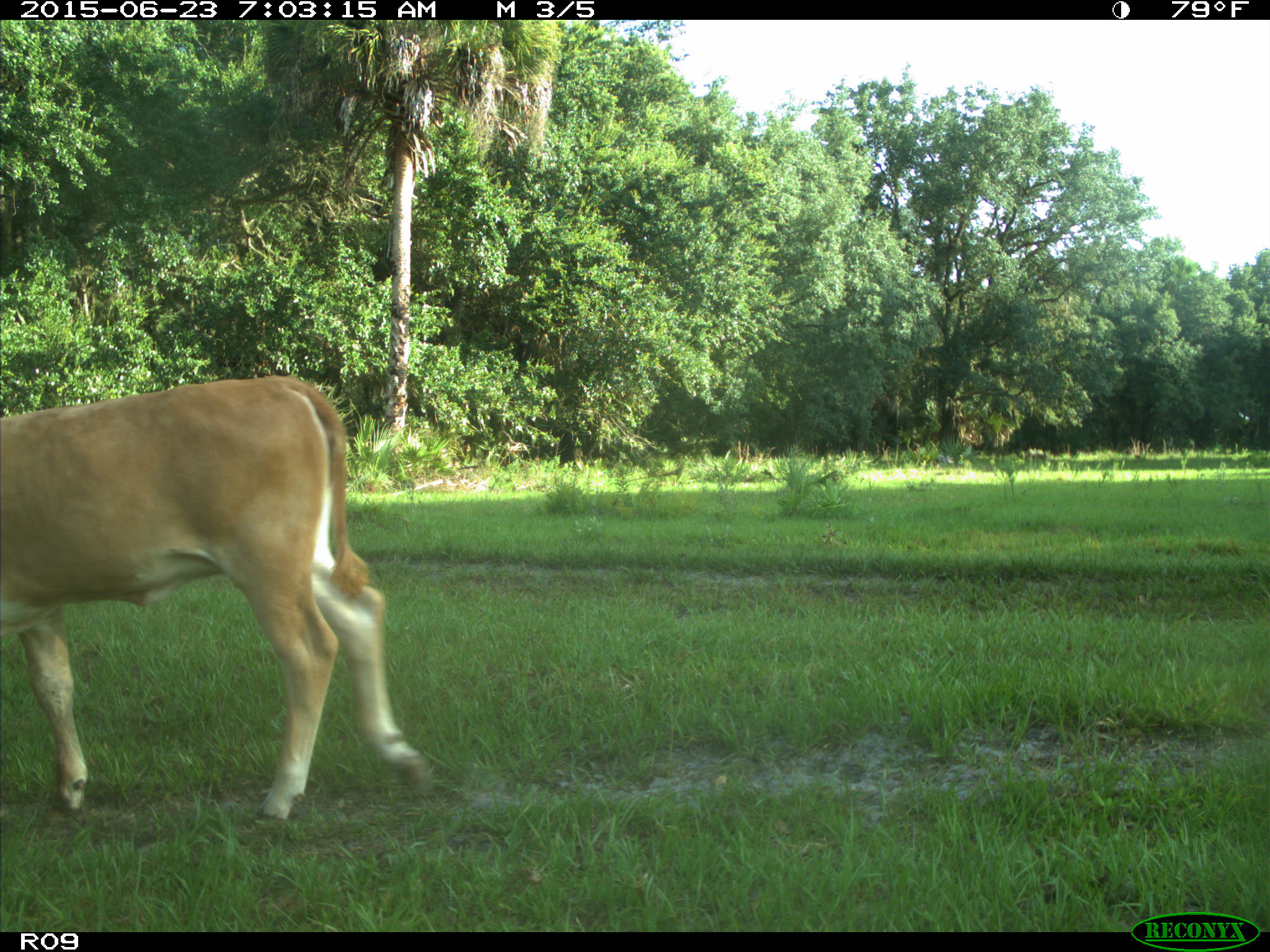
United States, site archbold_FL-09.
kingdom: Animalia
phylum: Chordata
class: Mammalia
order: Artiodactyla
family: Bovidae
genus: Bos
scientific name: Bos taurus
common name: domestic cow